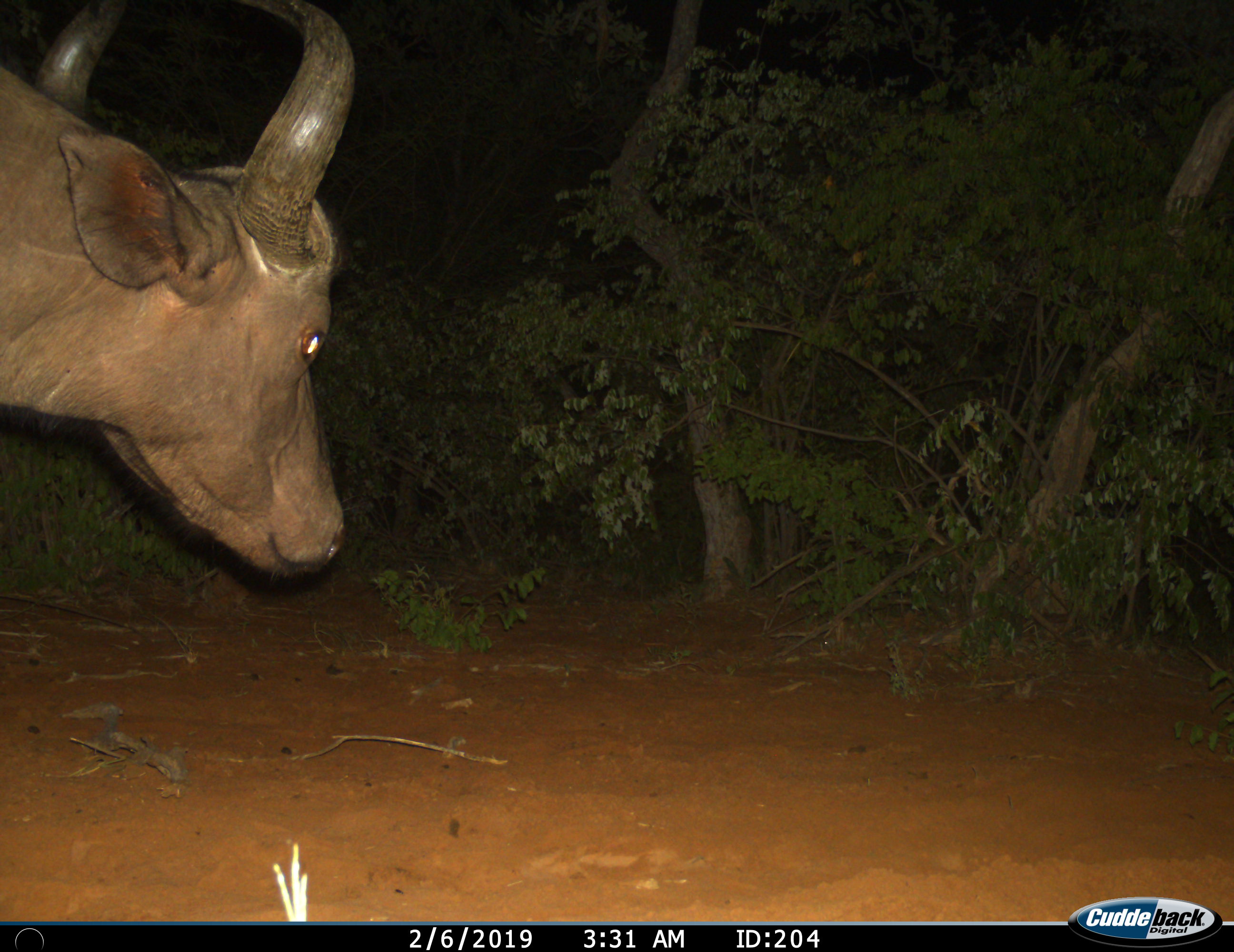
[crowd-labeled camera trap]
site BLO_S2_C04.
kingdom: Animalia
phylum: Chordata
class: Mammalia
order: Artiodactyla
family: Bovidae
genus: Syncerus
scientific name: Syncerus caffer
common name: african buffalo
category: buffalo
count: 1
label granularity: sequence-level